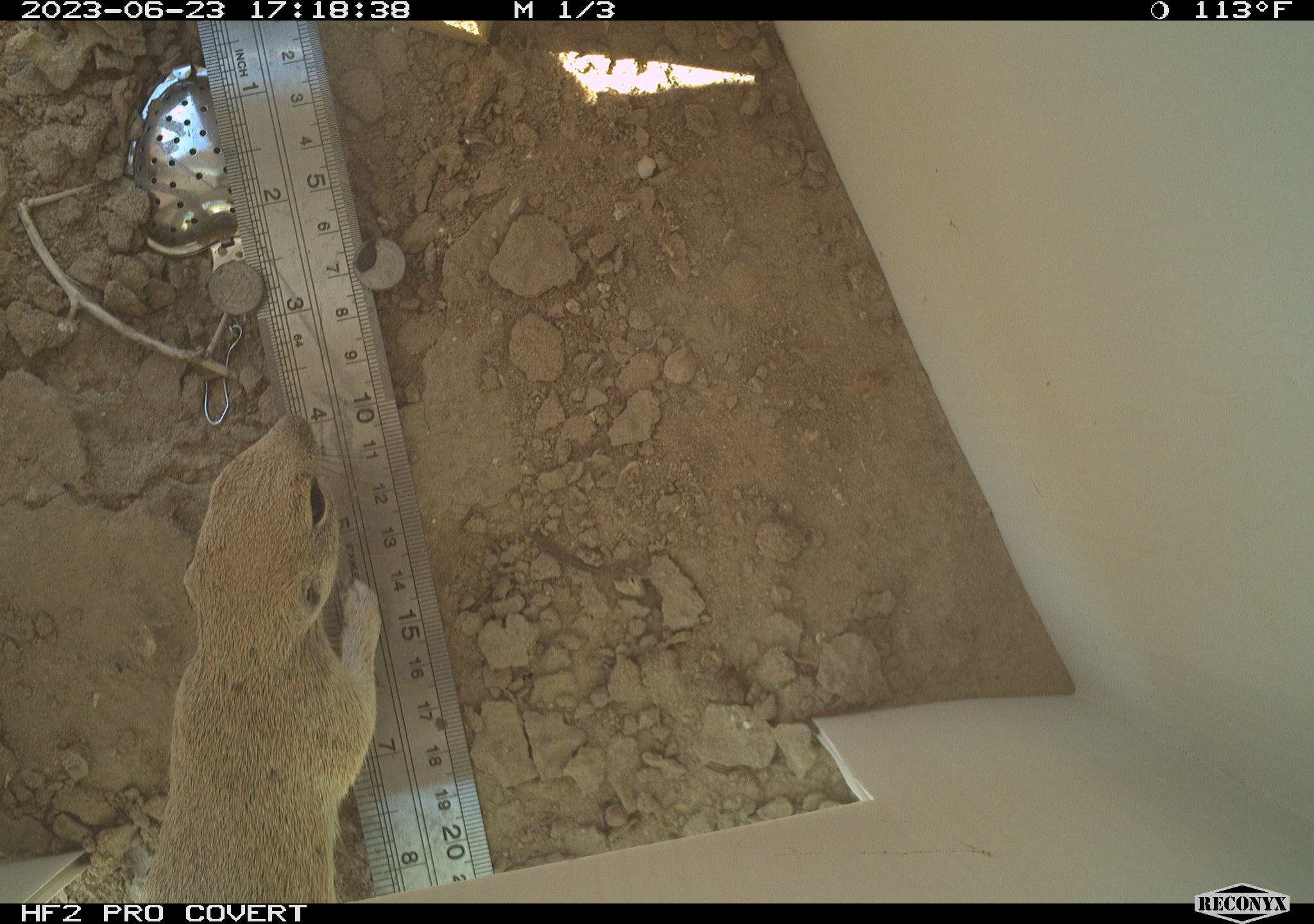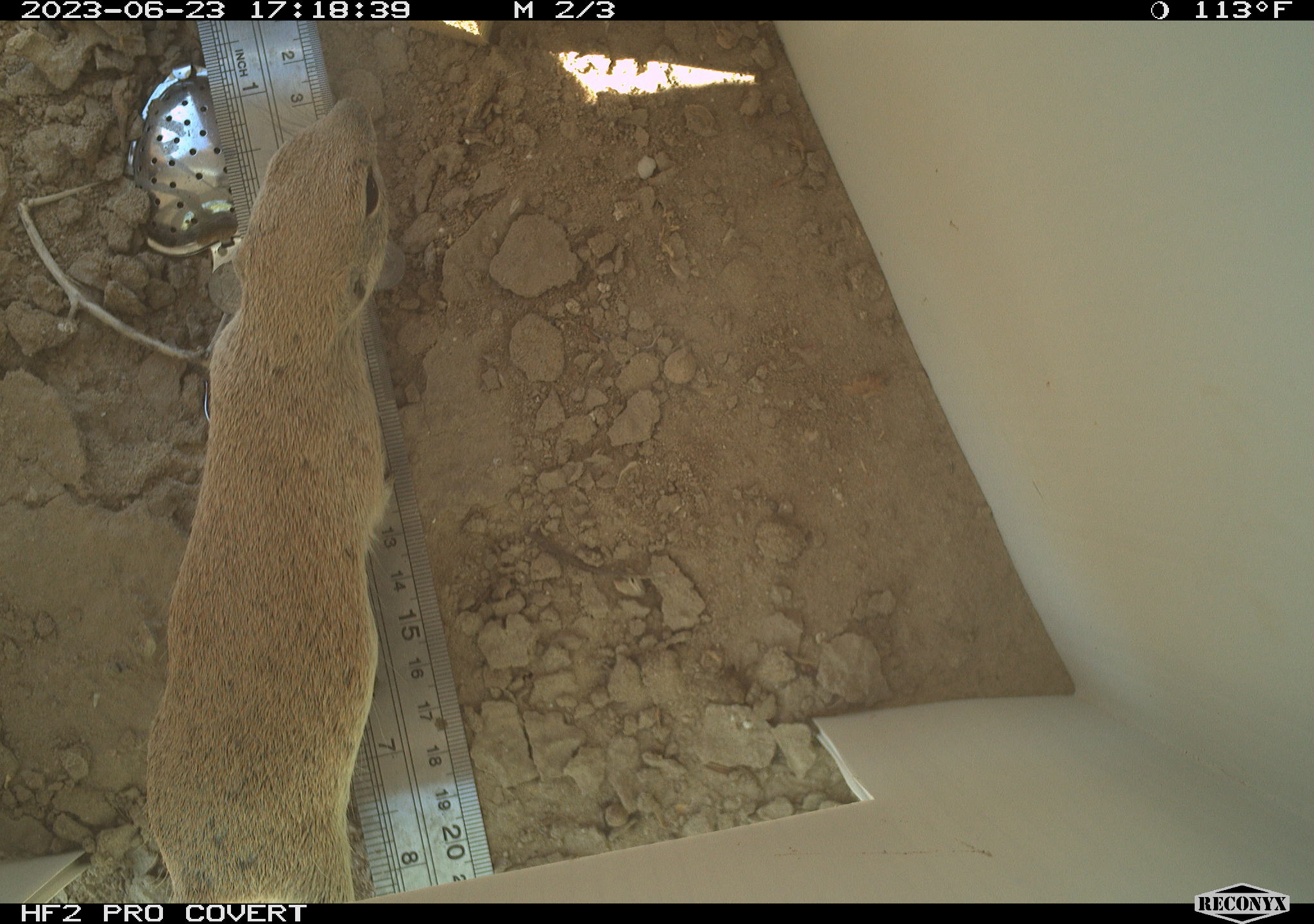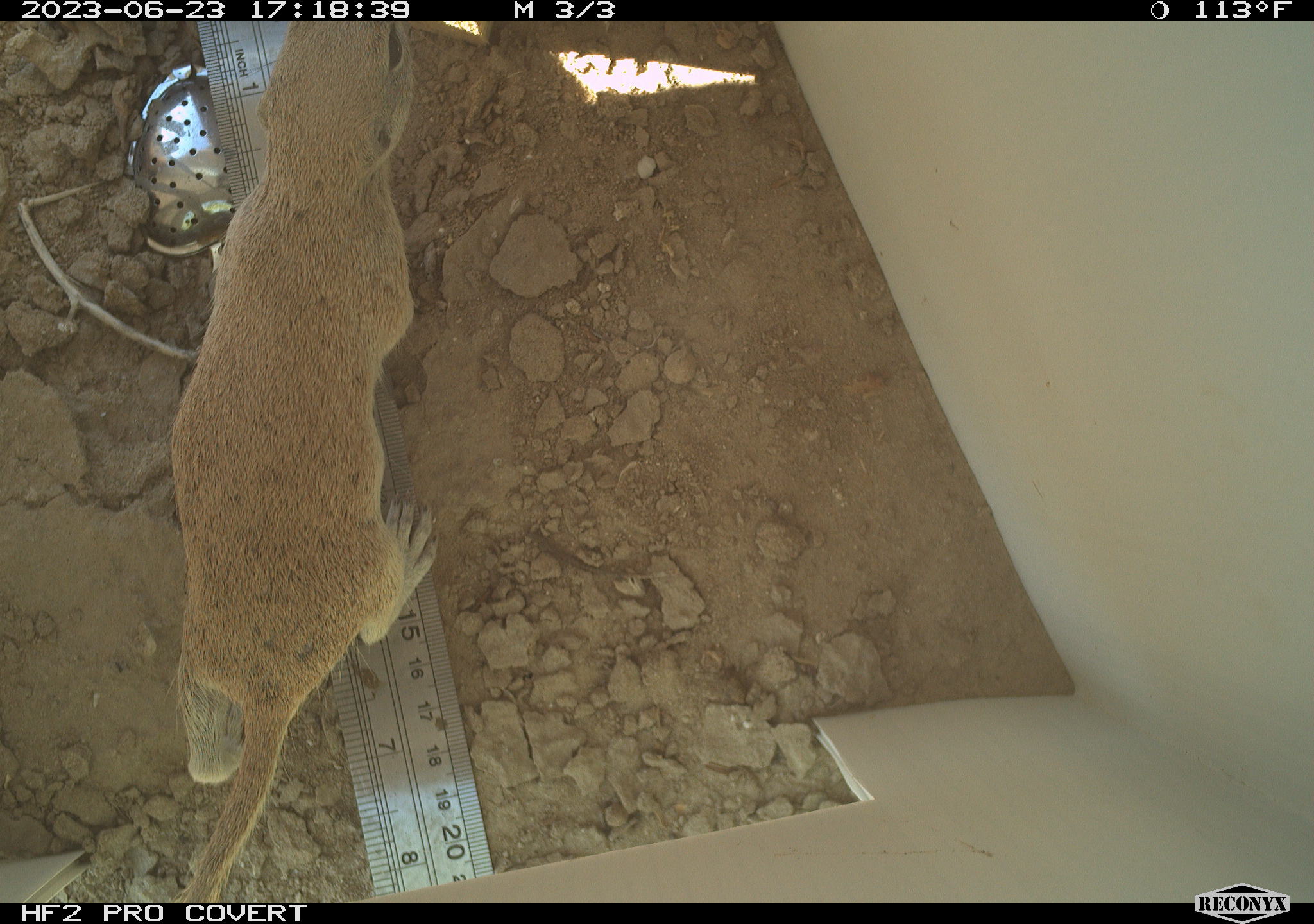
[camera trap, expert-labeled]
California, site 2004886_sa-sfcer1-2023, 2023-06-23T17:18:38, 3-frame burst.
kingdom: Animalia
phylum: Chordata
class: Mammalia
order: Rodentia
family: Sciuridae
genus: Xerospermophilus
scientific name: Xerospermophilus tereticaudus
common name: round-tailed ground squirrel